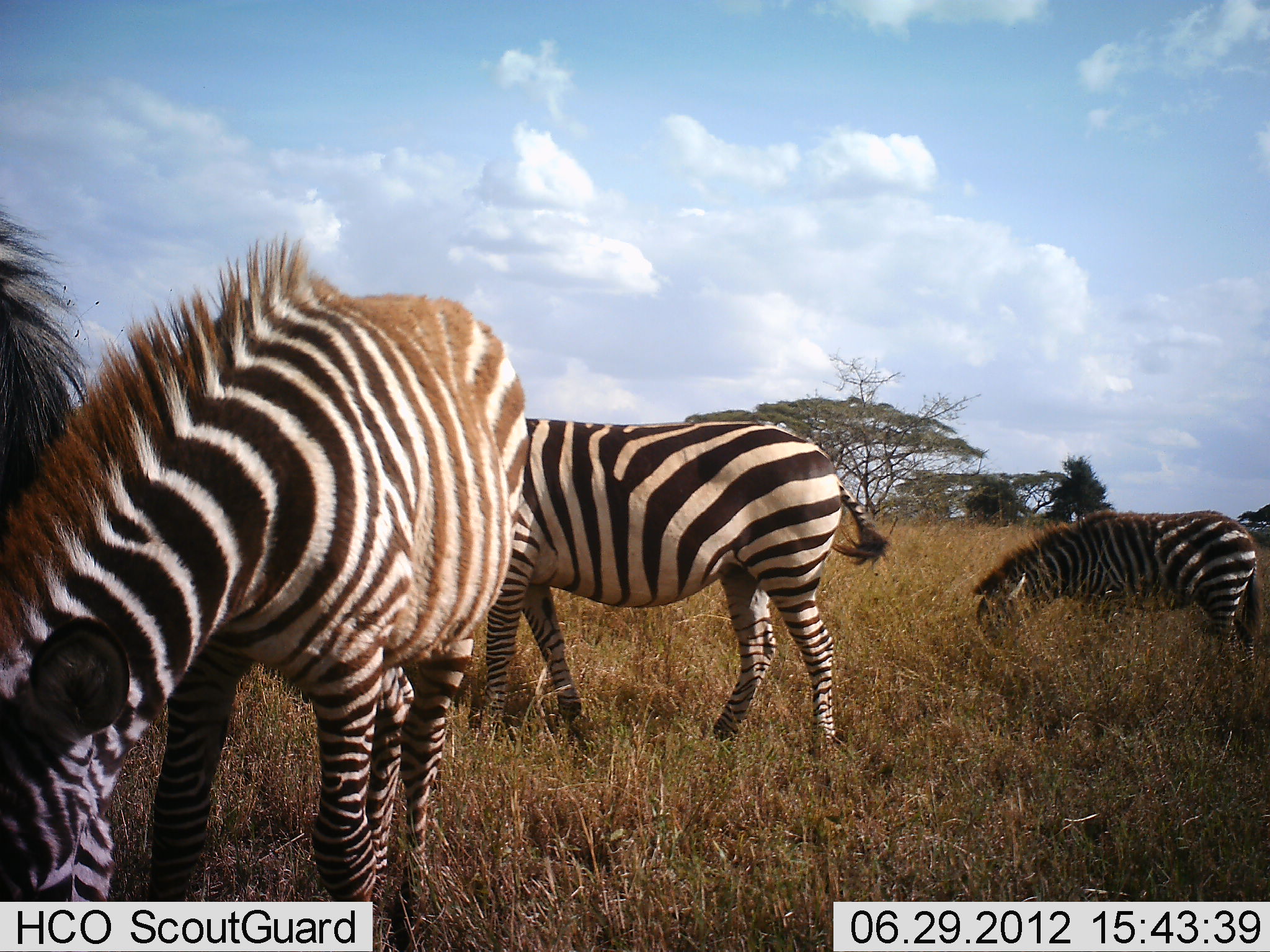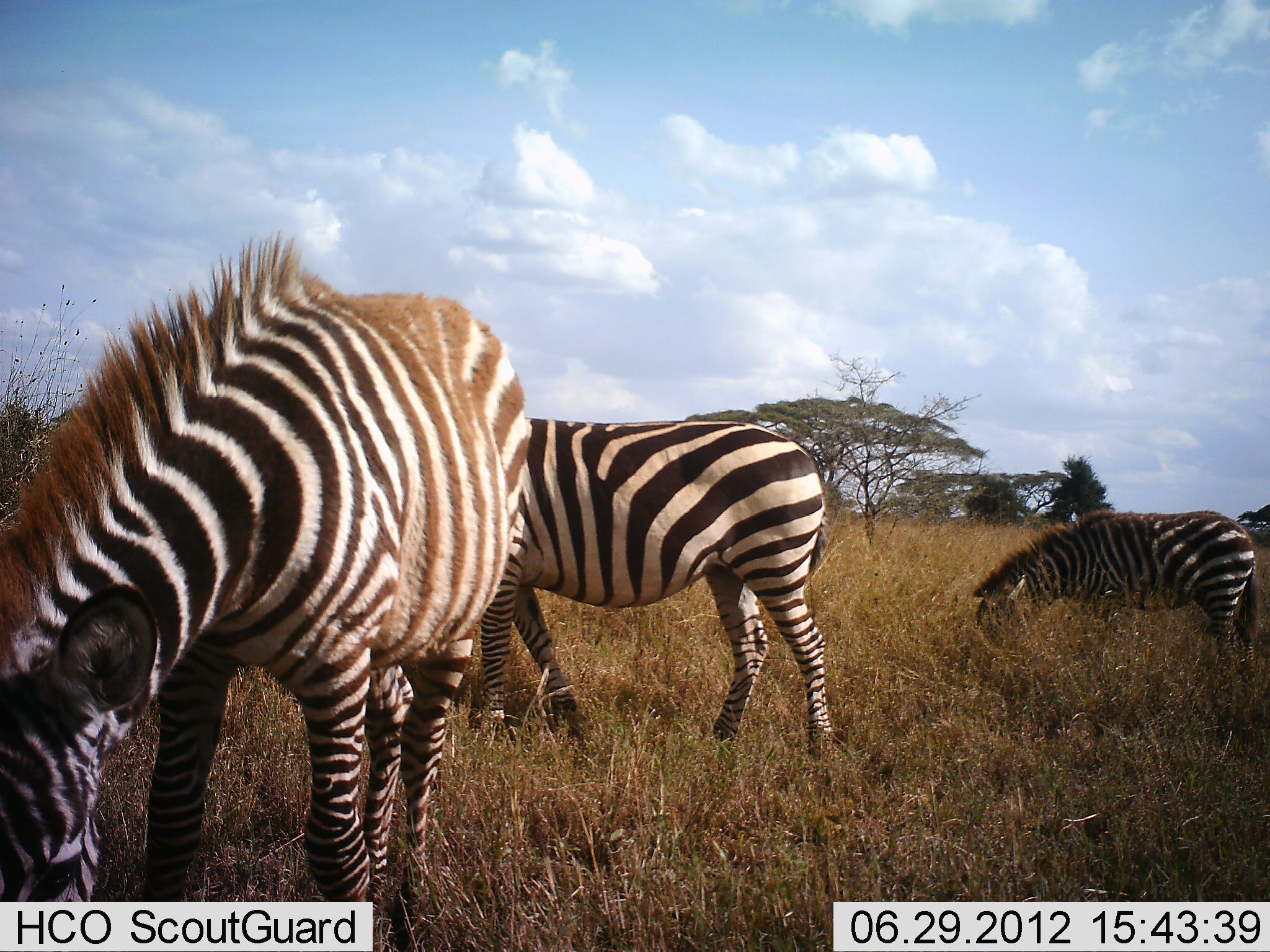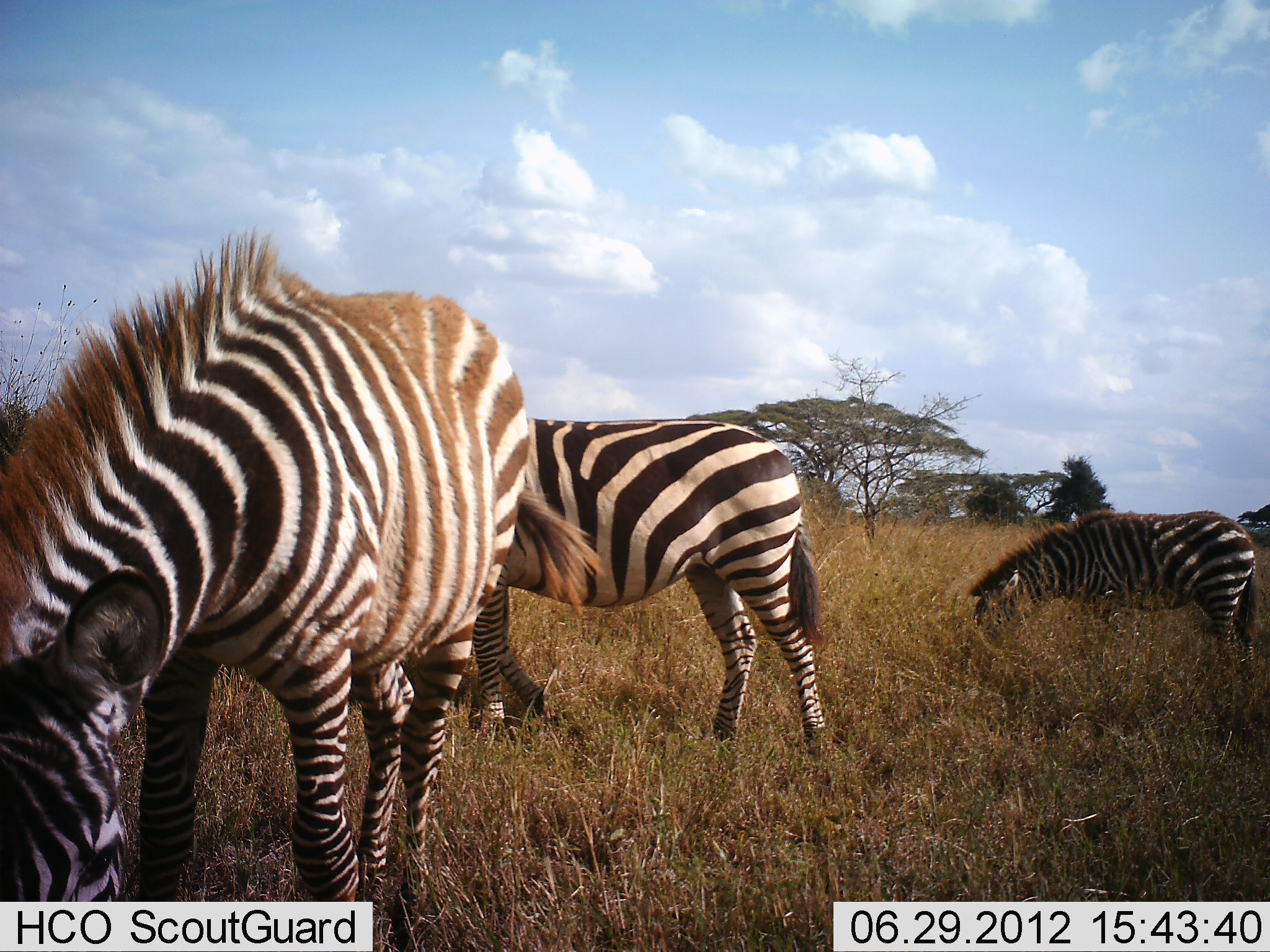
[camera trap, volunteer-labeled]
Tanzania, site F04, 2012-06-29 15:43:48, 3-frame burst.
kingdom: Animalia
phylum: Chordata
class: Mammalia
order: Perissodactyla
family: Equidae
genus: Equus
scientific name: Equus quagga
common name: plains zebra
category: zebra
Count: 4.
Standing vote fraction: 50%.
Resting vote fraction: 0%.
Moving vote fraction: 10%.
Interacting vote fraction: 0%.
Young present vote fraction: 10%.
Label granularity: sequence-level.